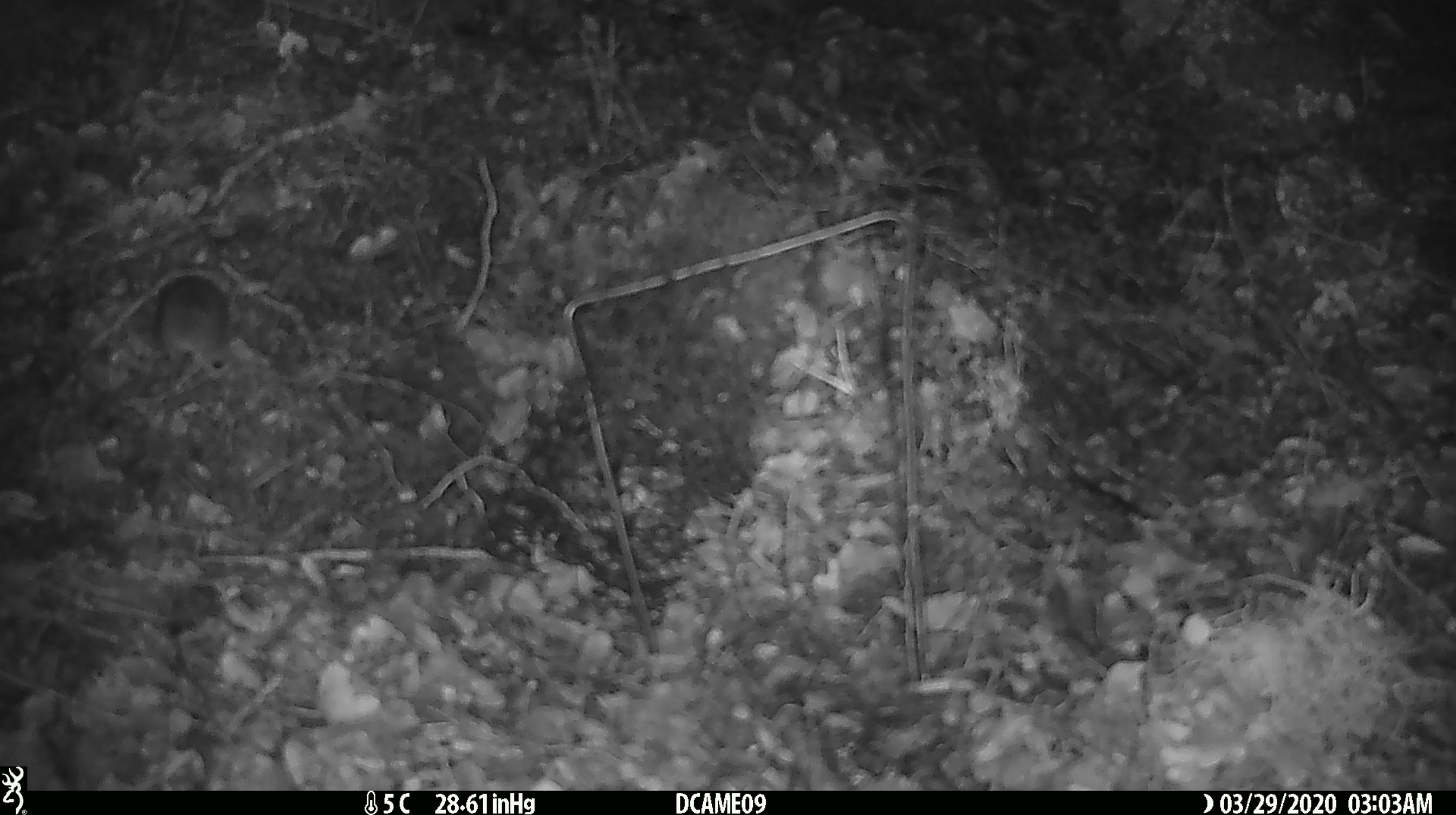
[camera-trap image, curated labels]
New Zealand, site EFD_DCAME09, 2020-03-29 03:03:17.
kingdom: Animalia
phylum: Chordata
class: Mammalia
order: Rodentia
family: Muridae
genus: Mus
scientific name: Mus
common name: mouse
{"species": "mouse (Mus)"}